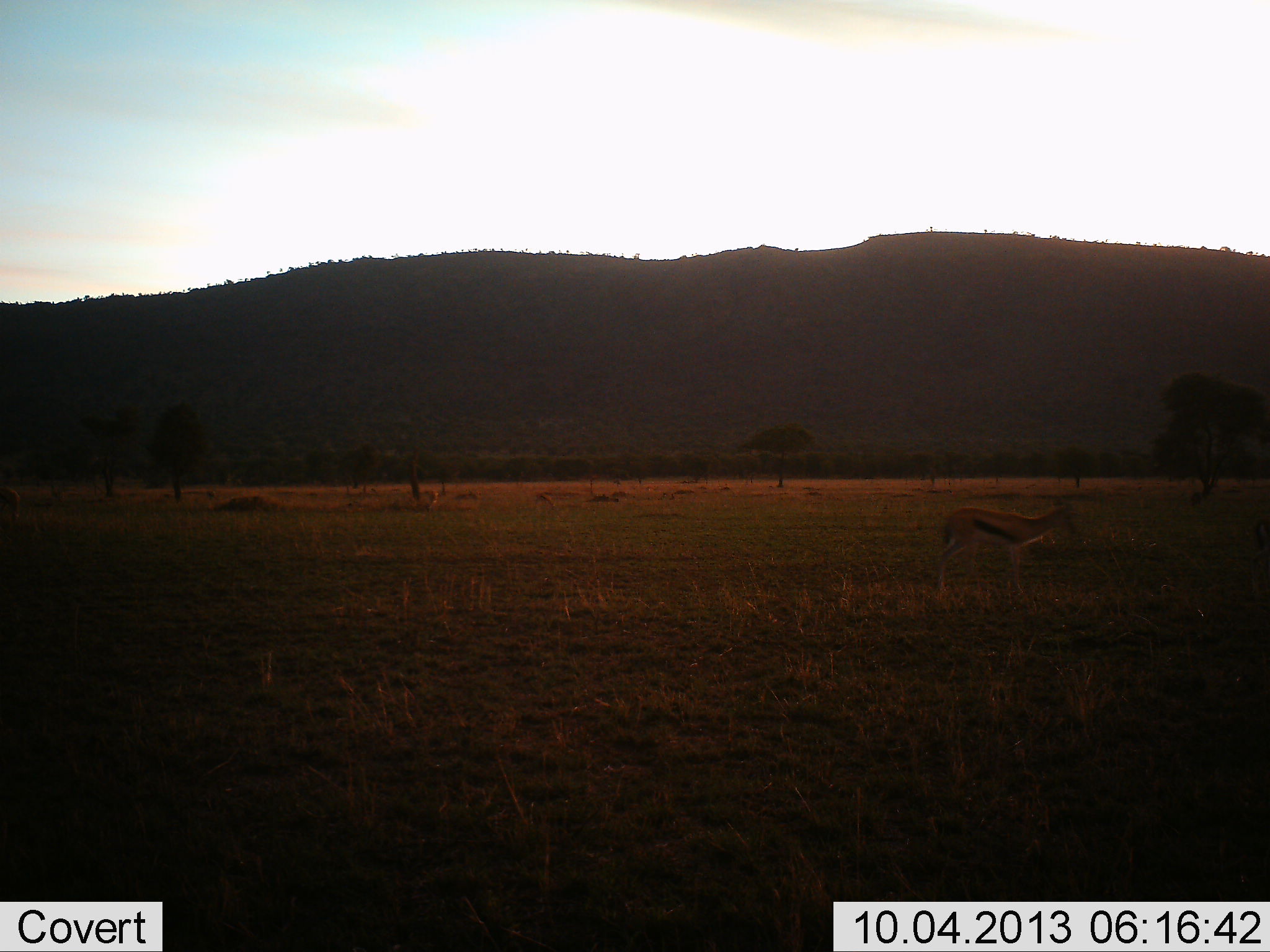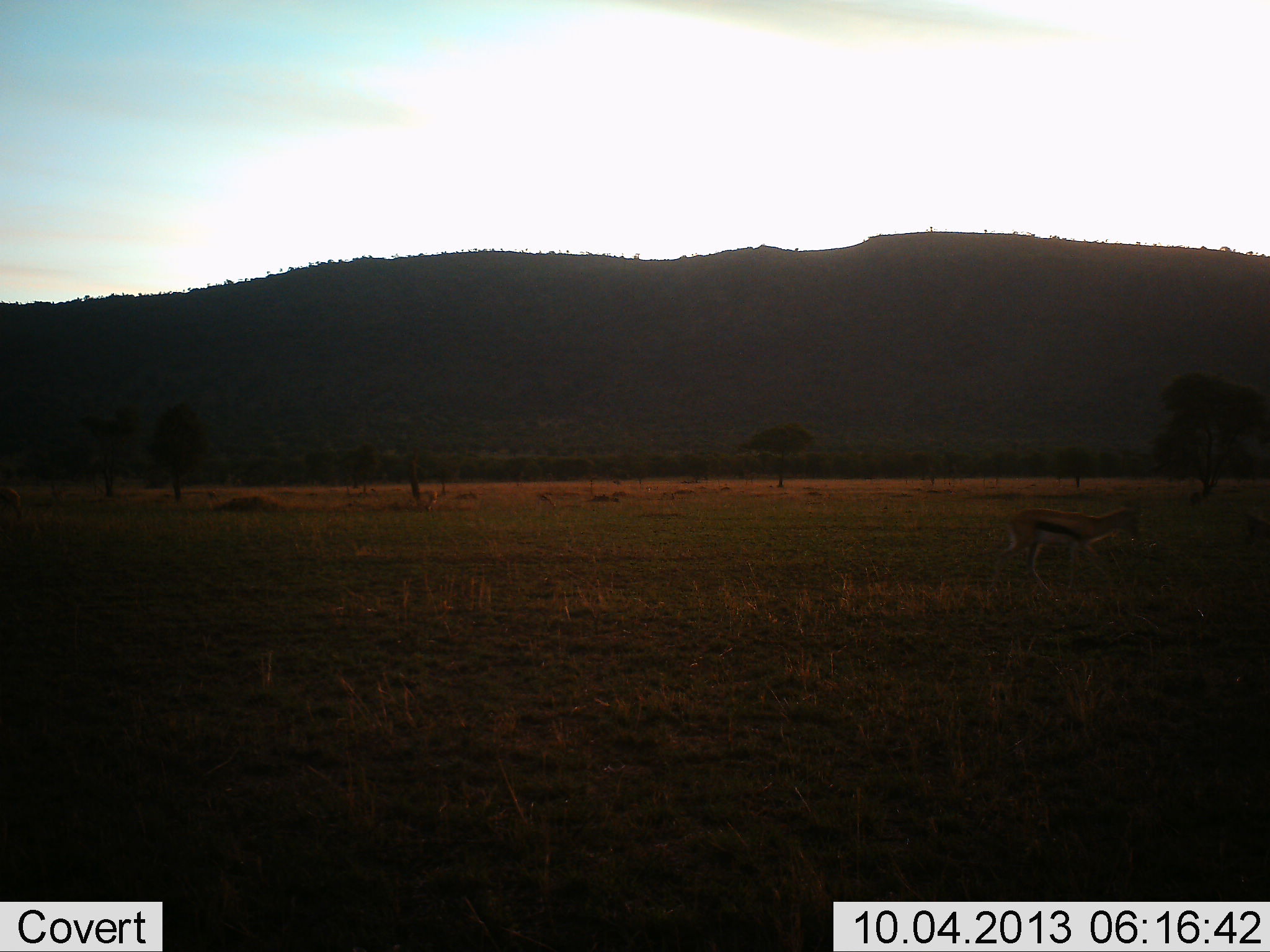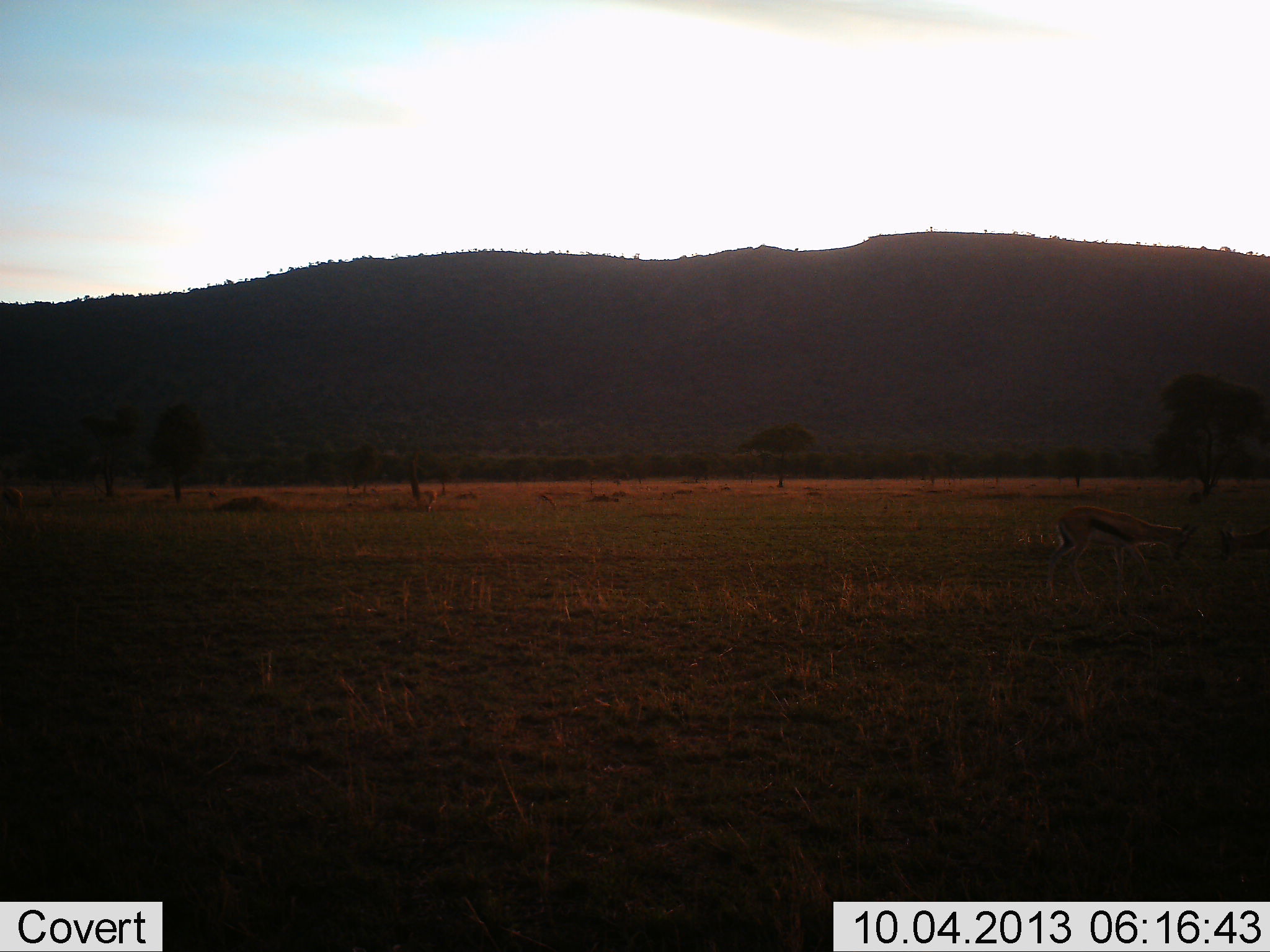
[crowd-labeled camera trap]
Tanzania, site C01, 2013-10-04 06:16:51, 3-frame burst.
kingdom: Animalia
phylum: Chordata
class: Mammalia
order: Artiodactyla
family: Bovidae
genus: Eudorcas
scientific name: Eudorcas thomsonii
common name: thomson's gazelle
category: gazellethomsons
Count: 1.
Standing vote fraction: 4%.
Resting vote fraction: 0%.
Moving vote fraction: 88%.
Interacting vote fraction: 16%.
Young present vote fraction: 0%.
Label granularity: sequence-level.